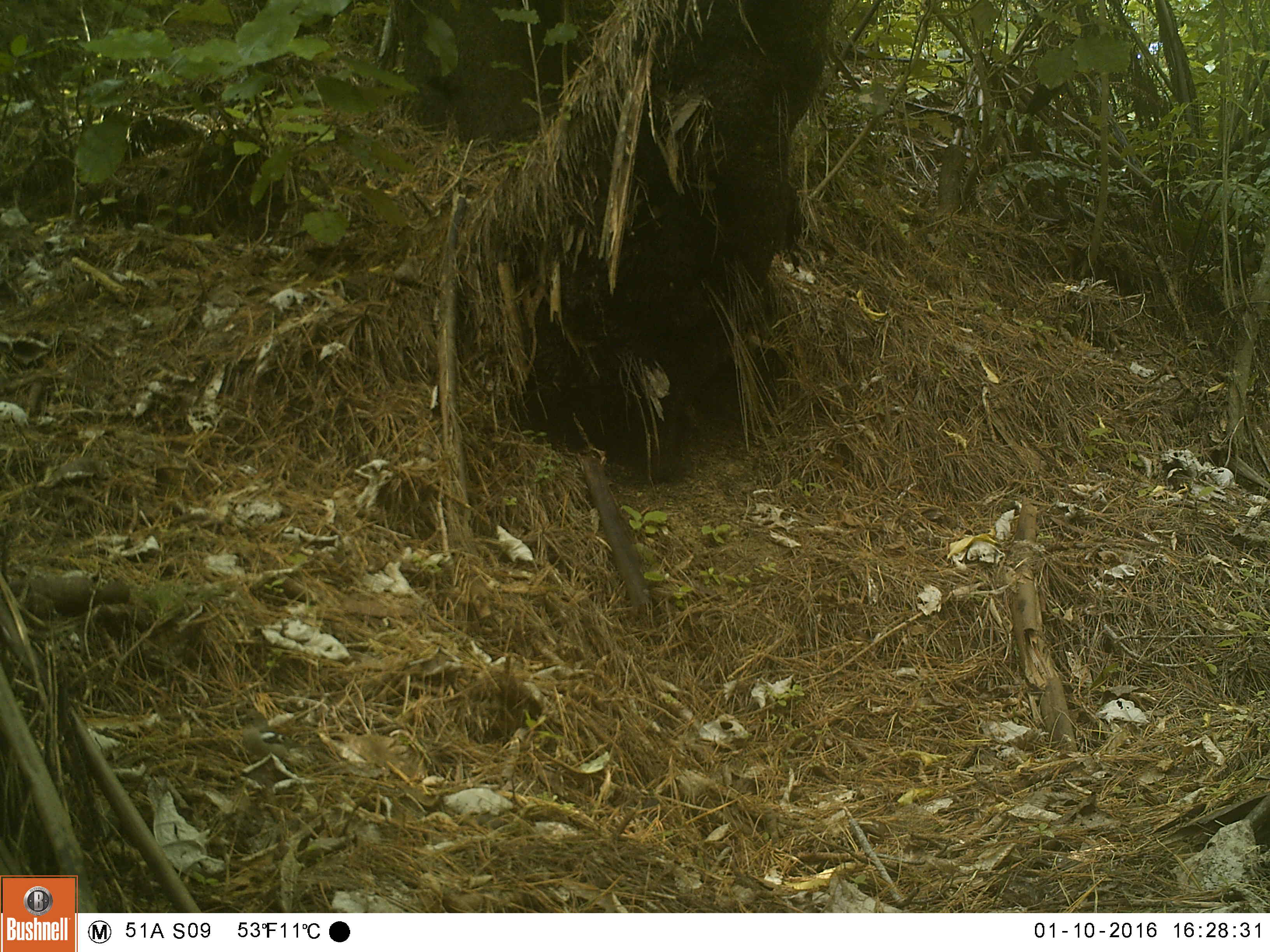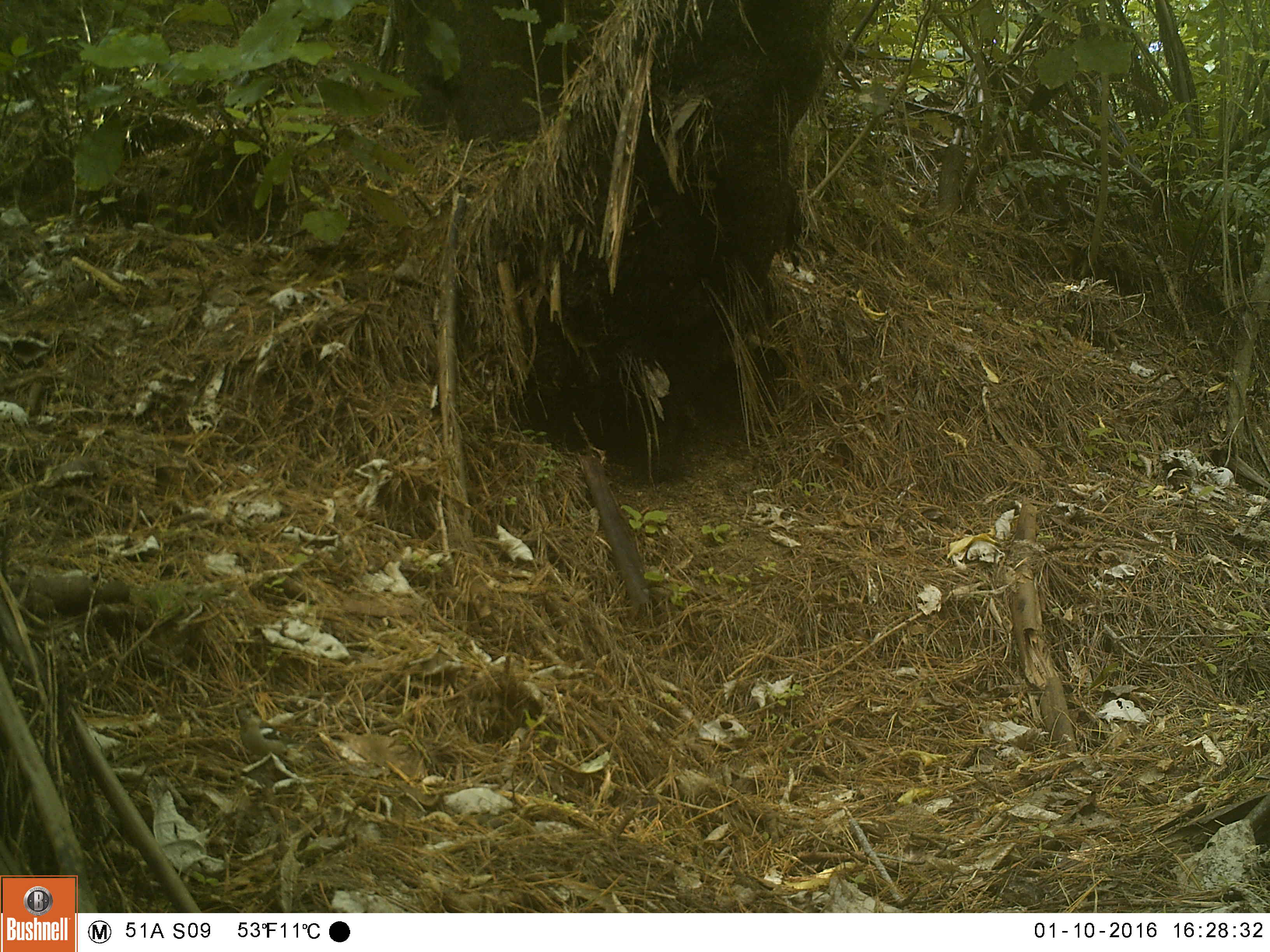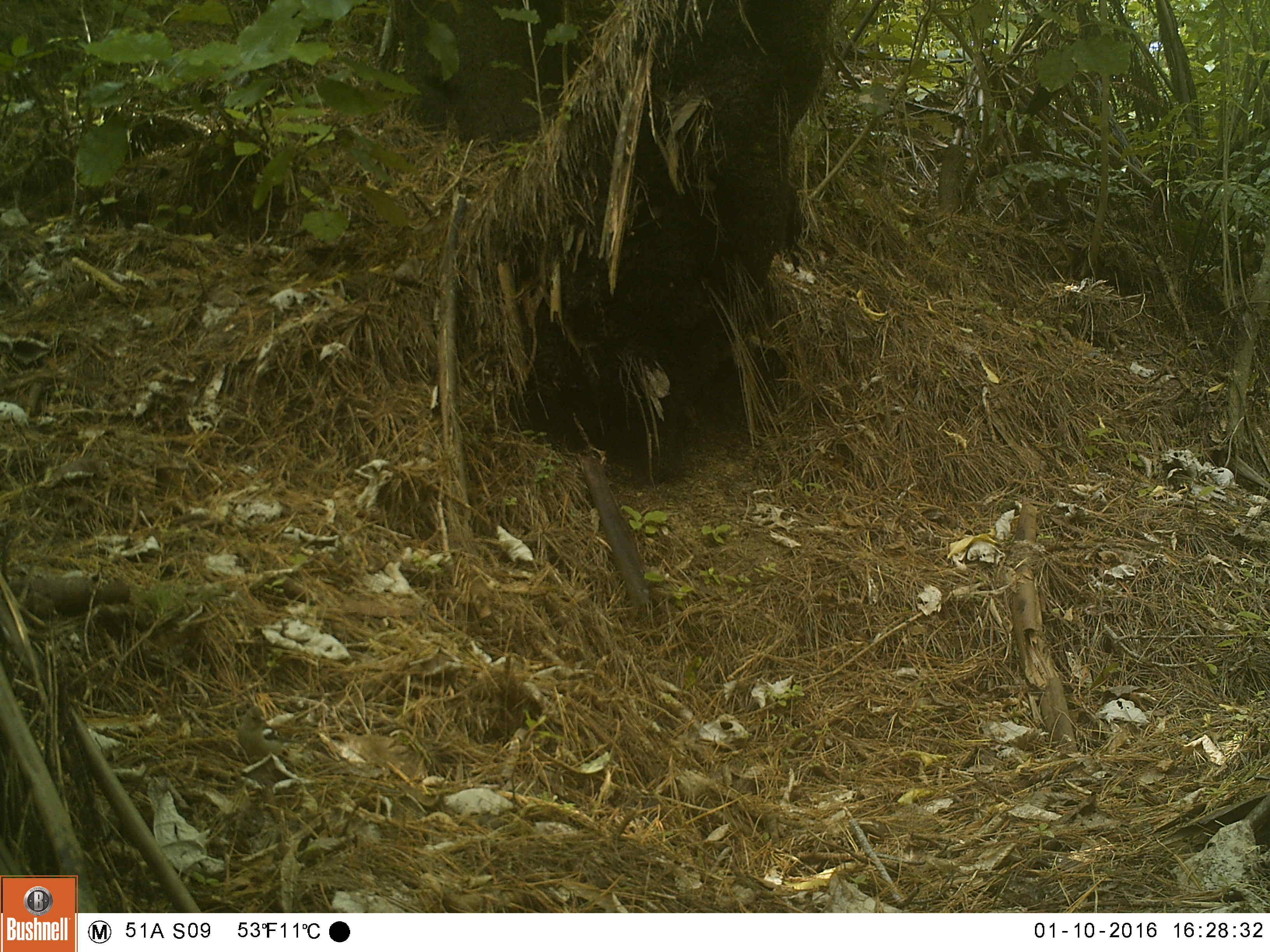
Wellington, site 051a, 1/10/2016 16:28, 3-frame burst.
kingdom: Animalia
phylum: Chordata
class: Aves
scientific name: Aves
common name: bird